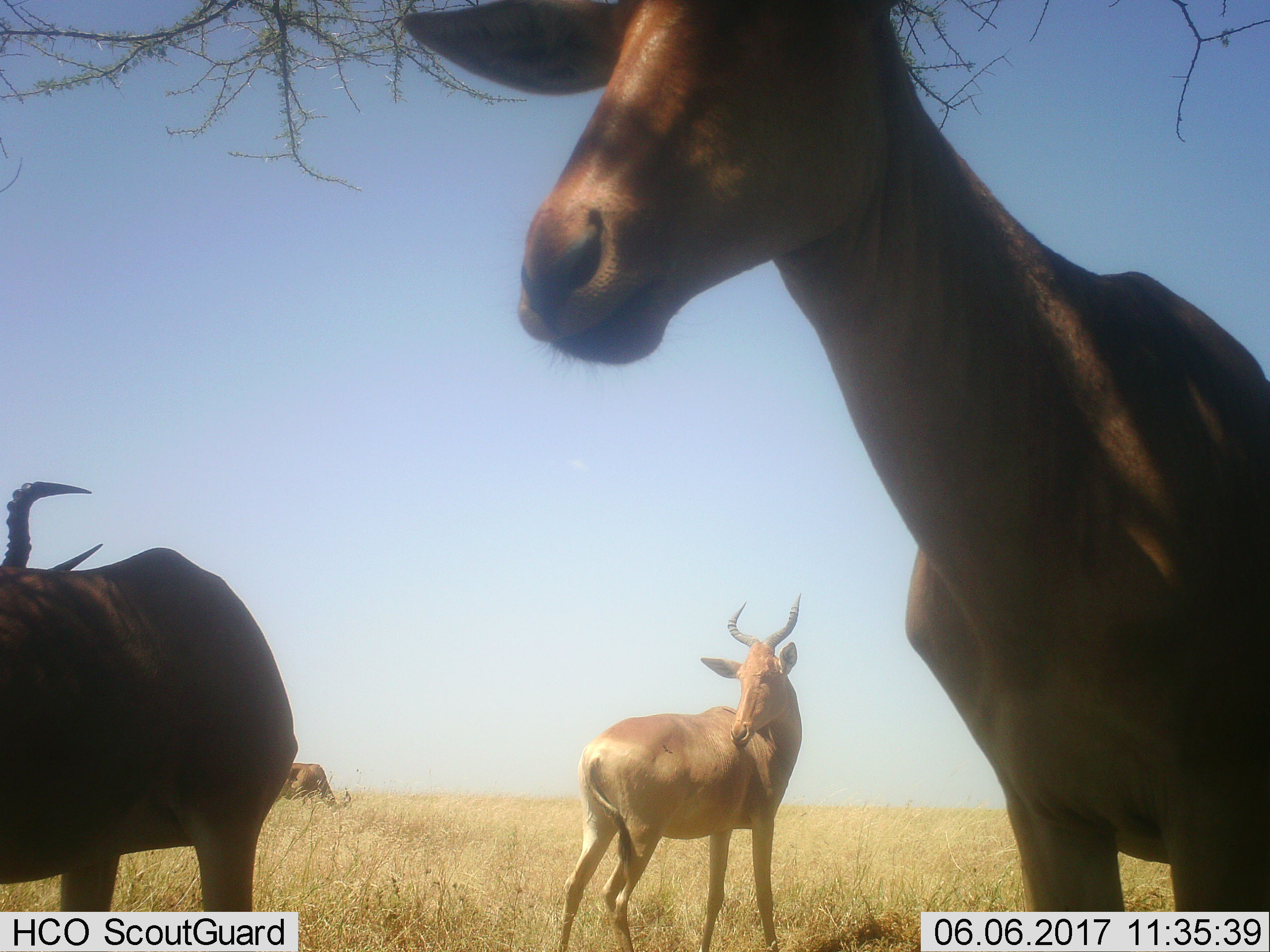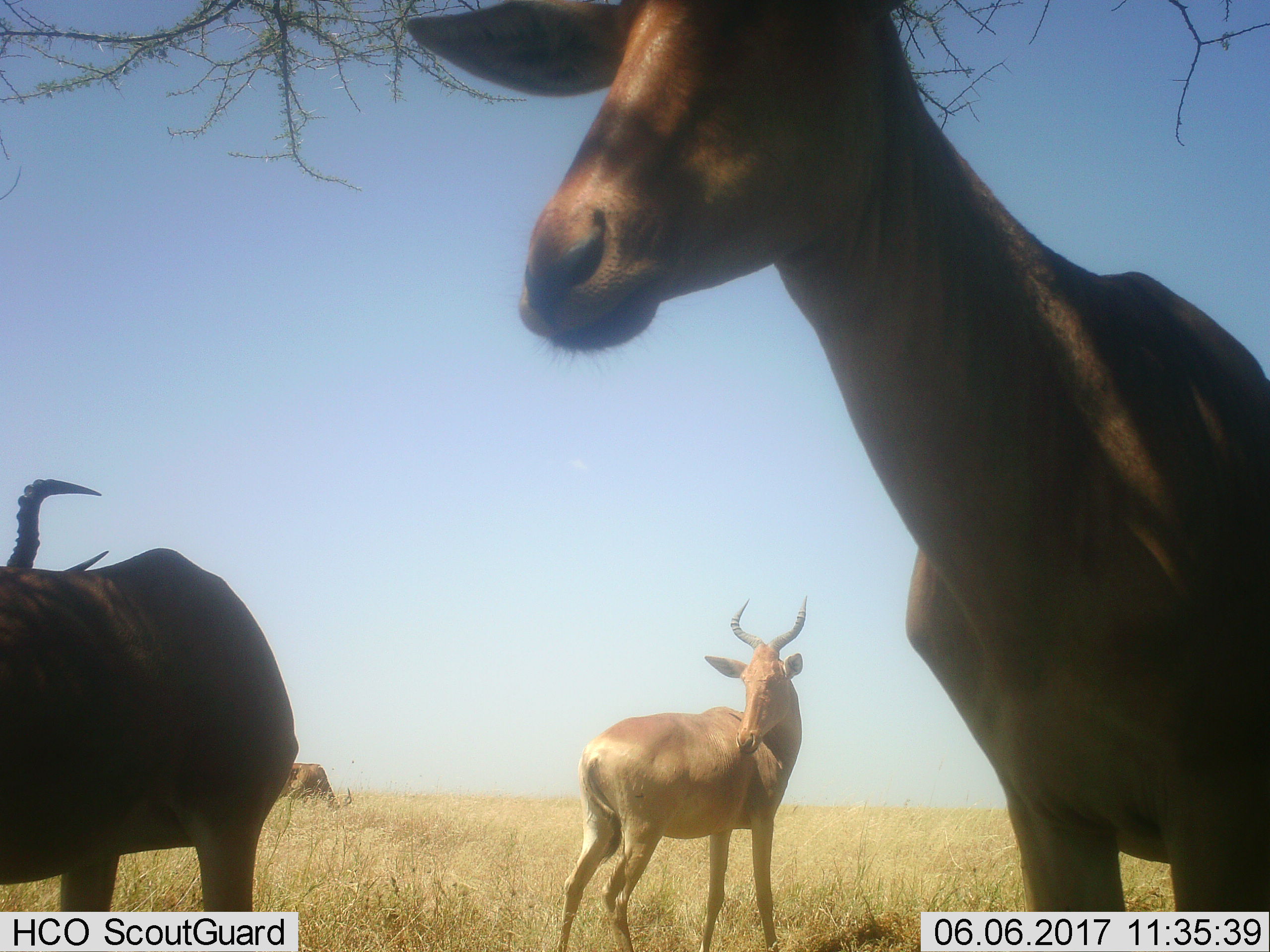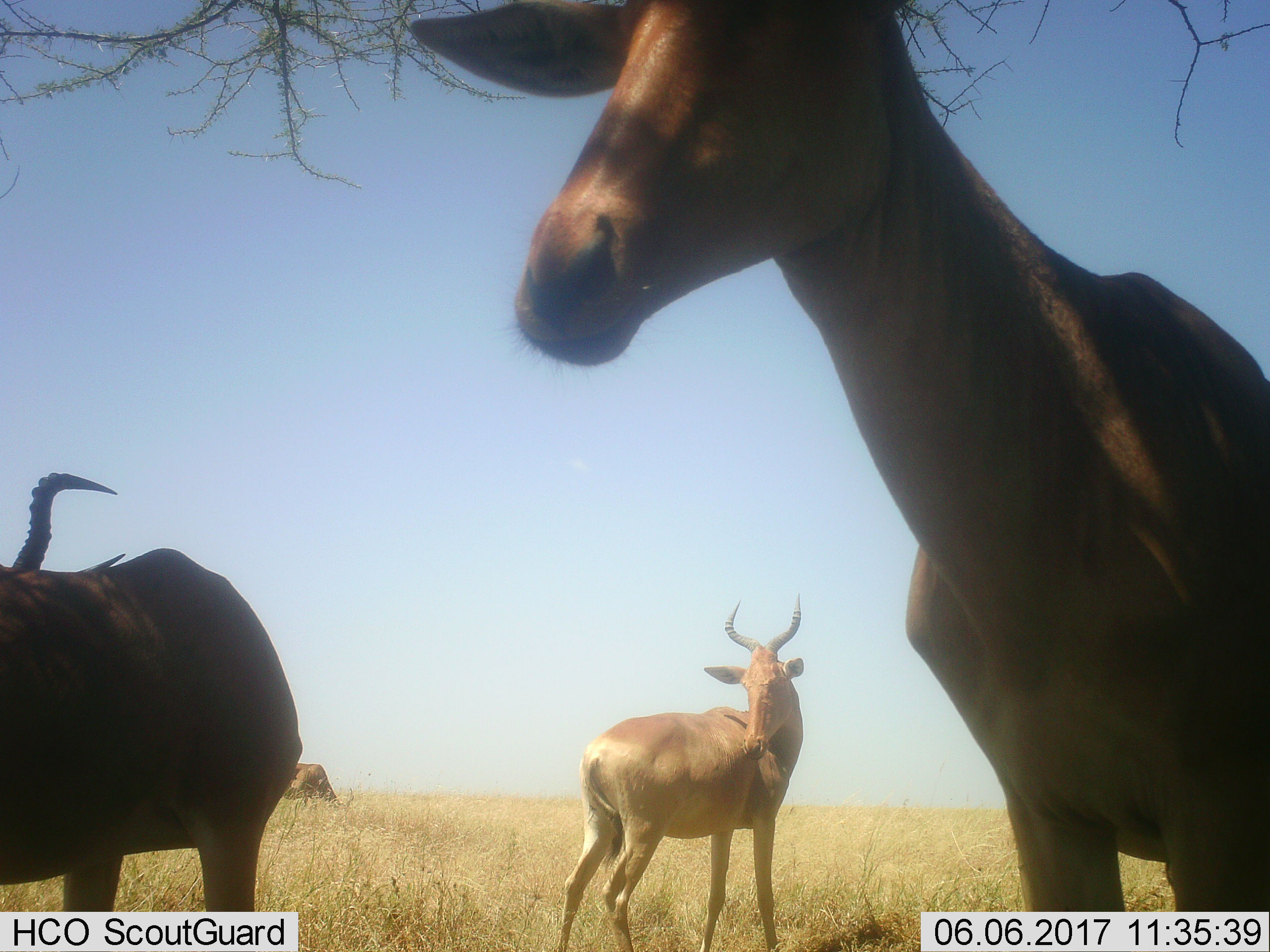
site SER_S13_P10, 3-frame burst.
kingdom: Animalia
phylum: Chordata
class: Mammalia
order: Artiodactyla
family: Bovidae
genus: Alcelaphus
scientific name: Alcelaphus buselaphus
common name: hartebeest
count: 4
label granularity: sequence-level